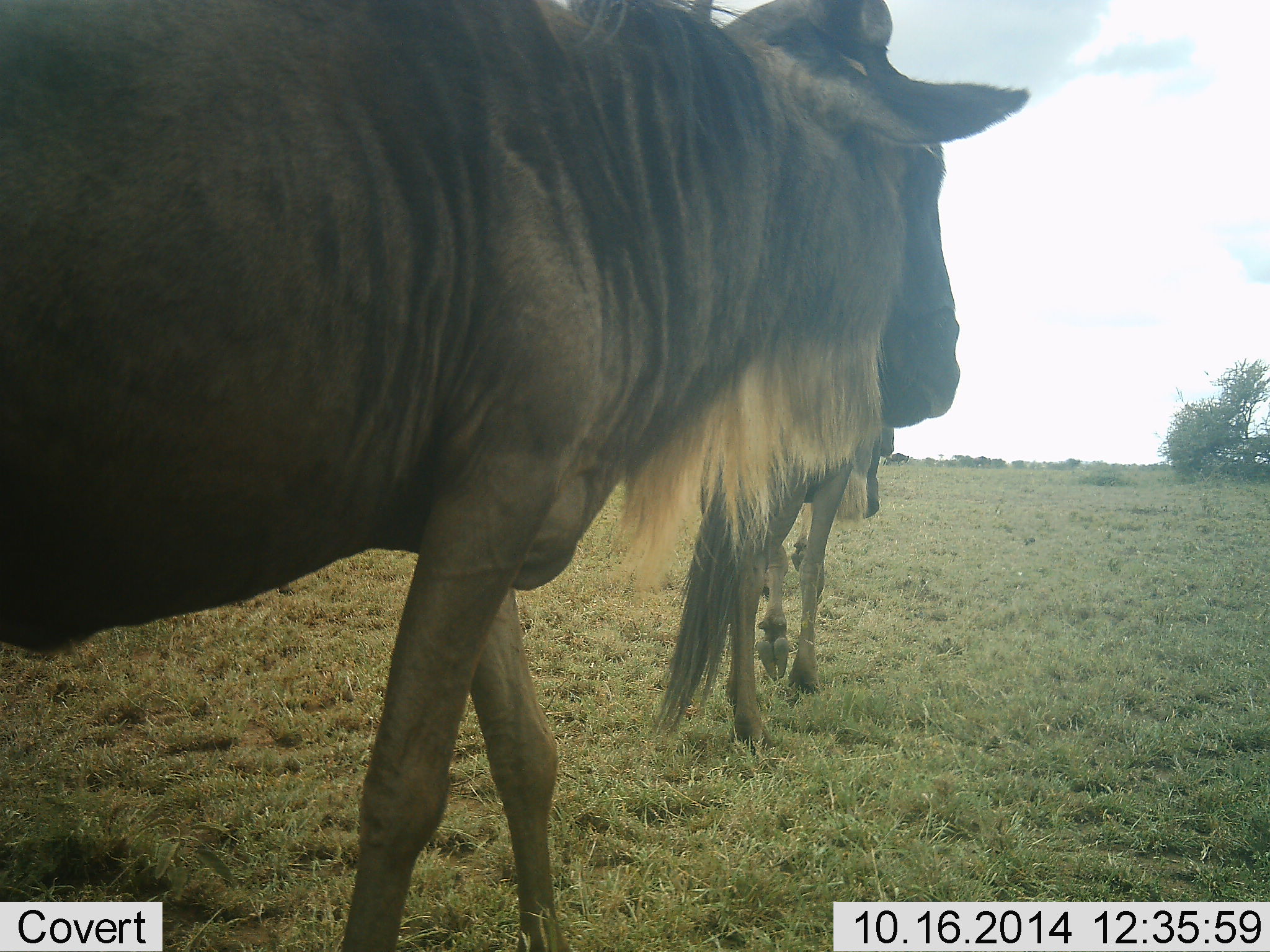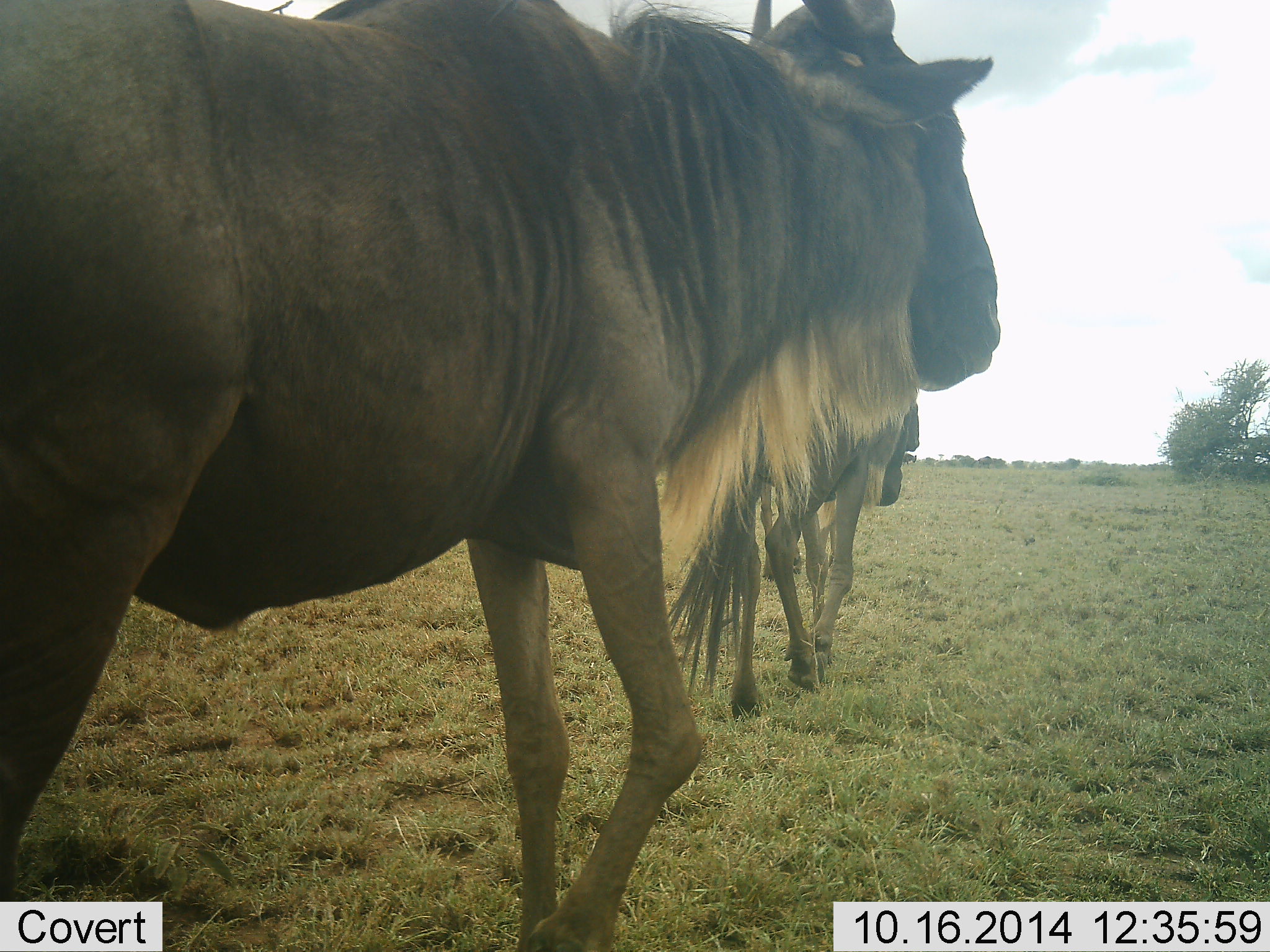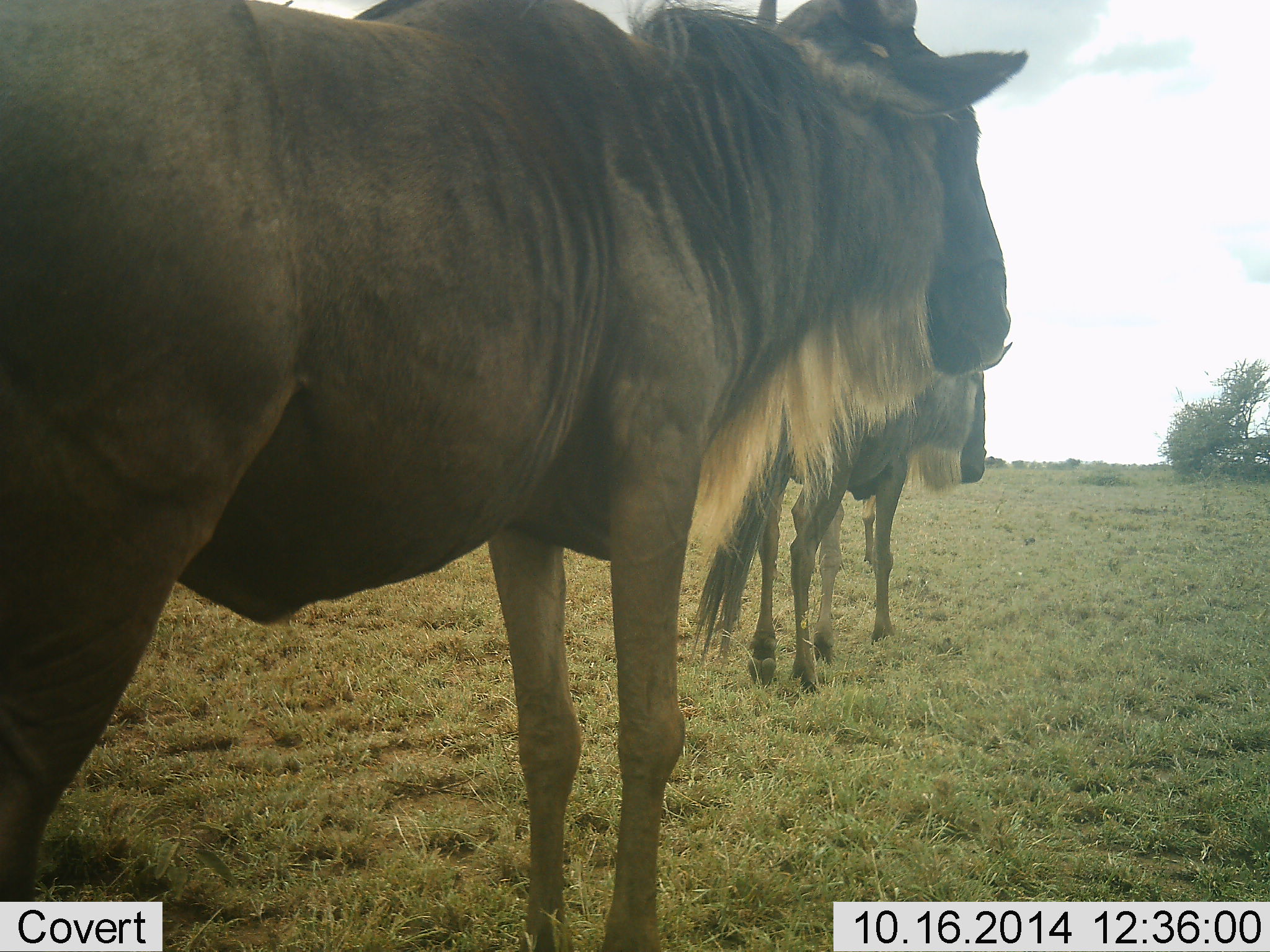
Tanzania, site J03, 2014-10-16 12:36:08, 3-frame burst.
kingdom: Animalia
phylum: Chordata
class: Mammalia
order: Artiodactyla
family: Bovidae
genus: Connochaetes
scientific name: Connochaetes taurinus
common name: blue wildebeest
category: wildebeest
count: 2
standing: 10%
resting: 0%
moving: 90%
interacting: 10%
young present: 0%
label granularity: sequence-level